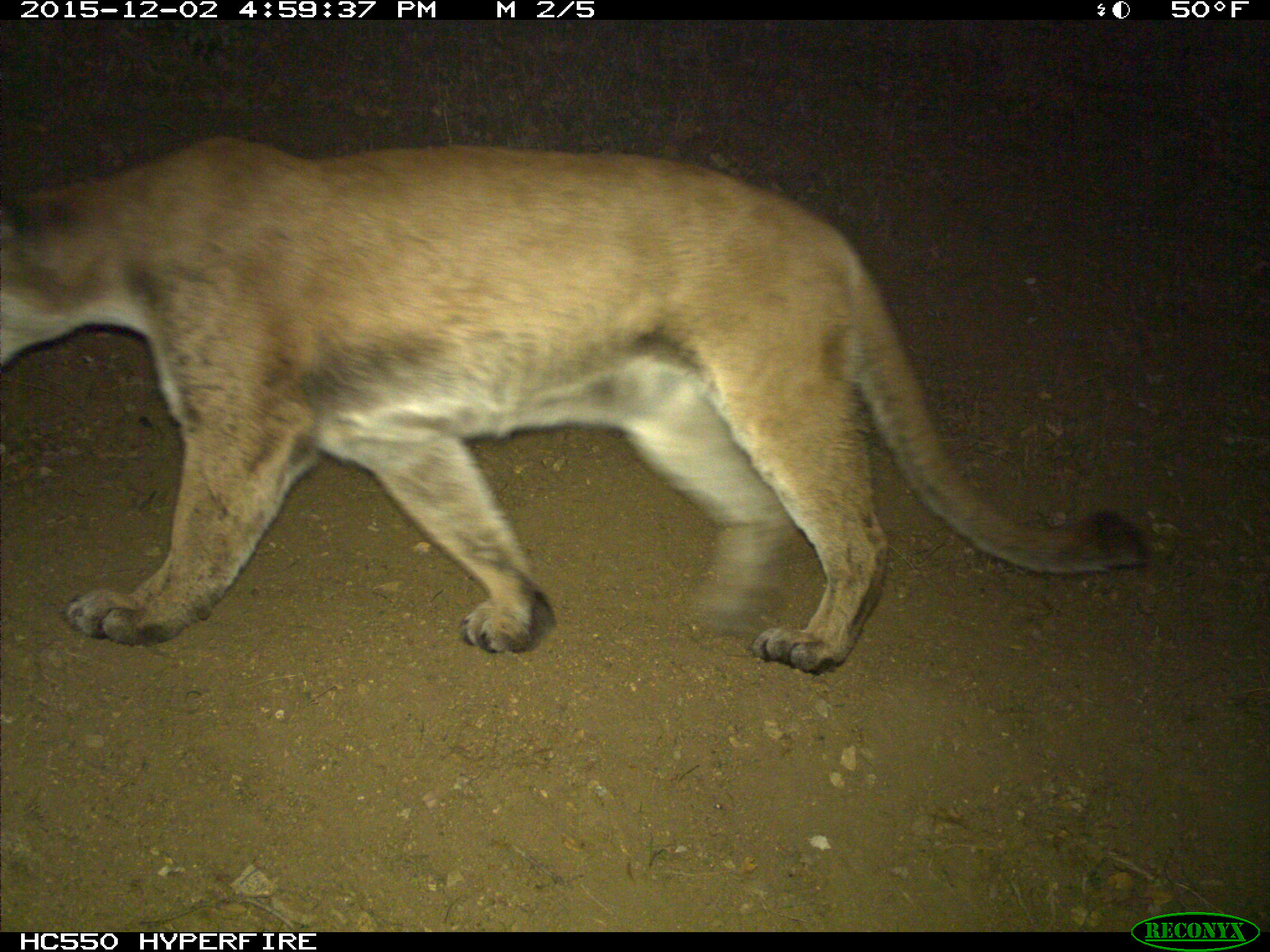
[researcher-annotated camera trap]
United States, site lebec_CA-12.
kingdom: Animalia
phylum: Chordata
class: Mammalia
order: Carnivora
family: Felidae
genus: Puma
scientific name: Puma concolor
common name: mountain lion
Puma concolor (mountain lion).